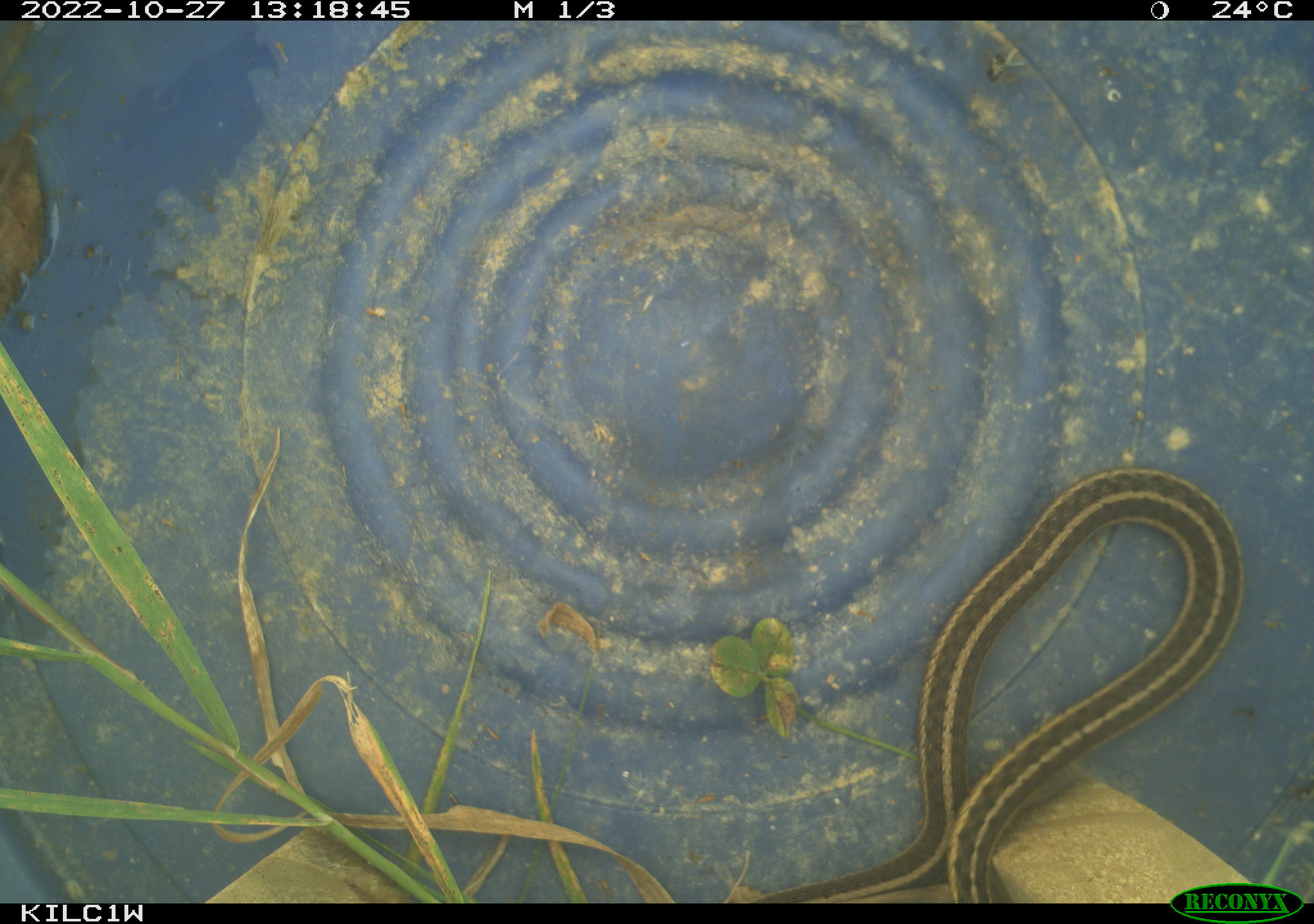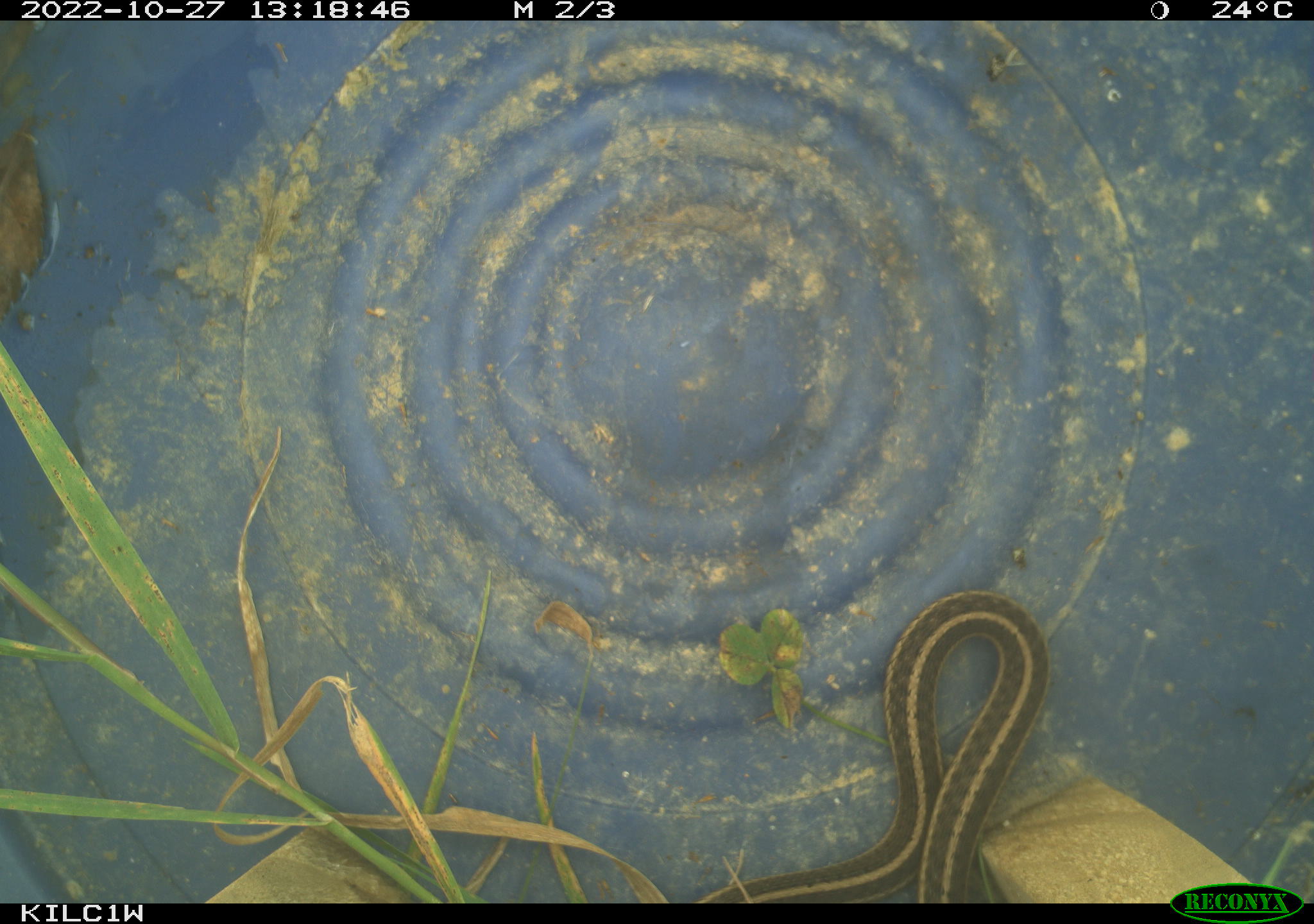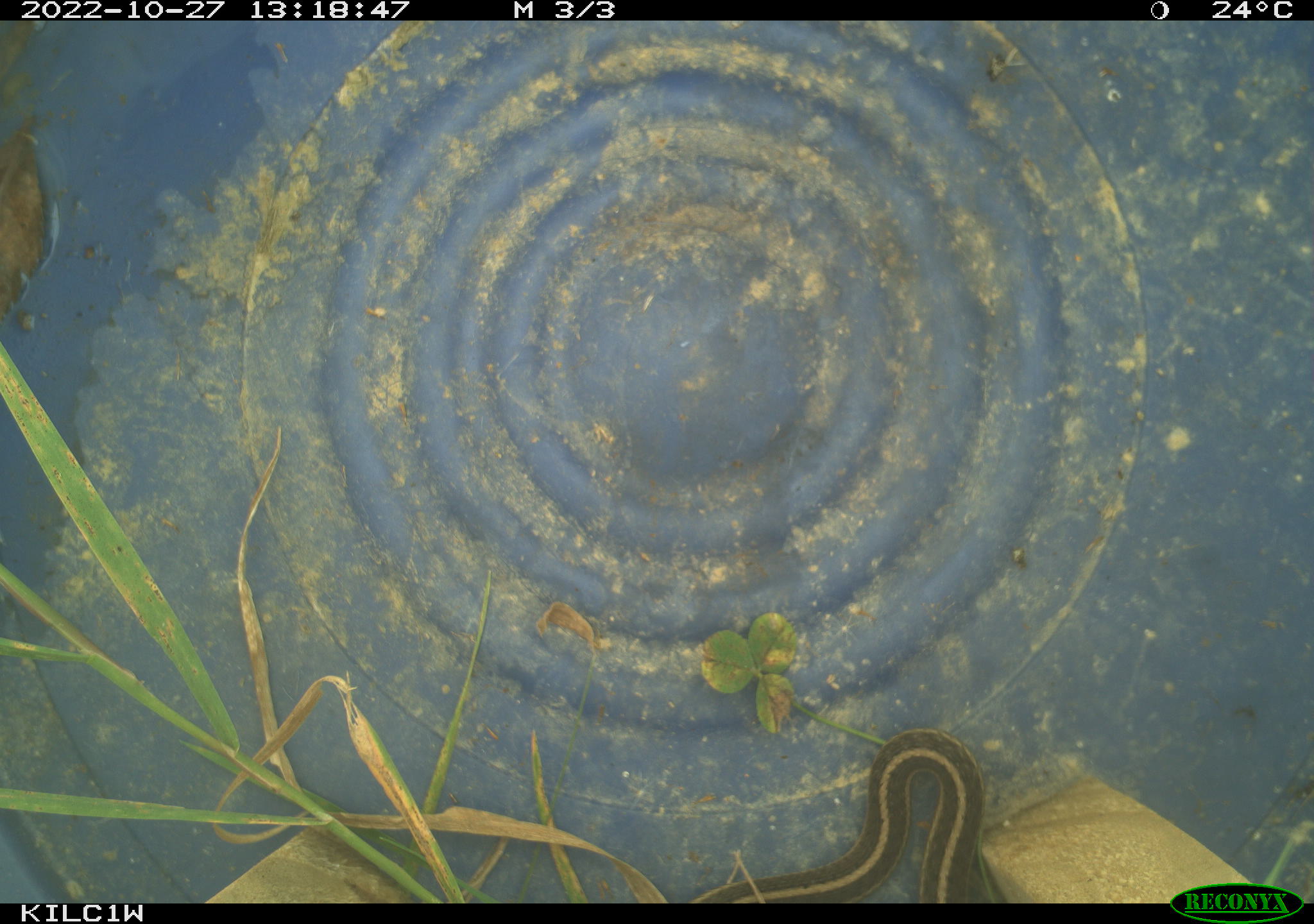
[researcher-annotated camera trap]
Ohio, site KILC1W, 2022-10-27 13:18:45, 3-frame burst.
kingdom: Animalia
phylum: Chordata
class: Reptilia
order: Squamata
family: Colubridae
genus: Thamnophis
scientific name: Thamnophis sirtalis sirtalis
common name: eastern gartersnake